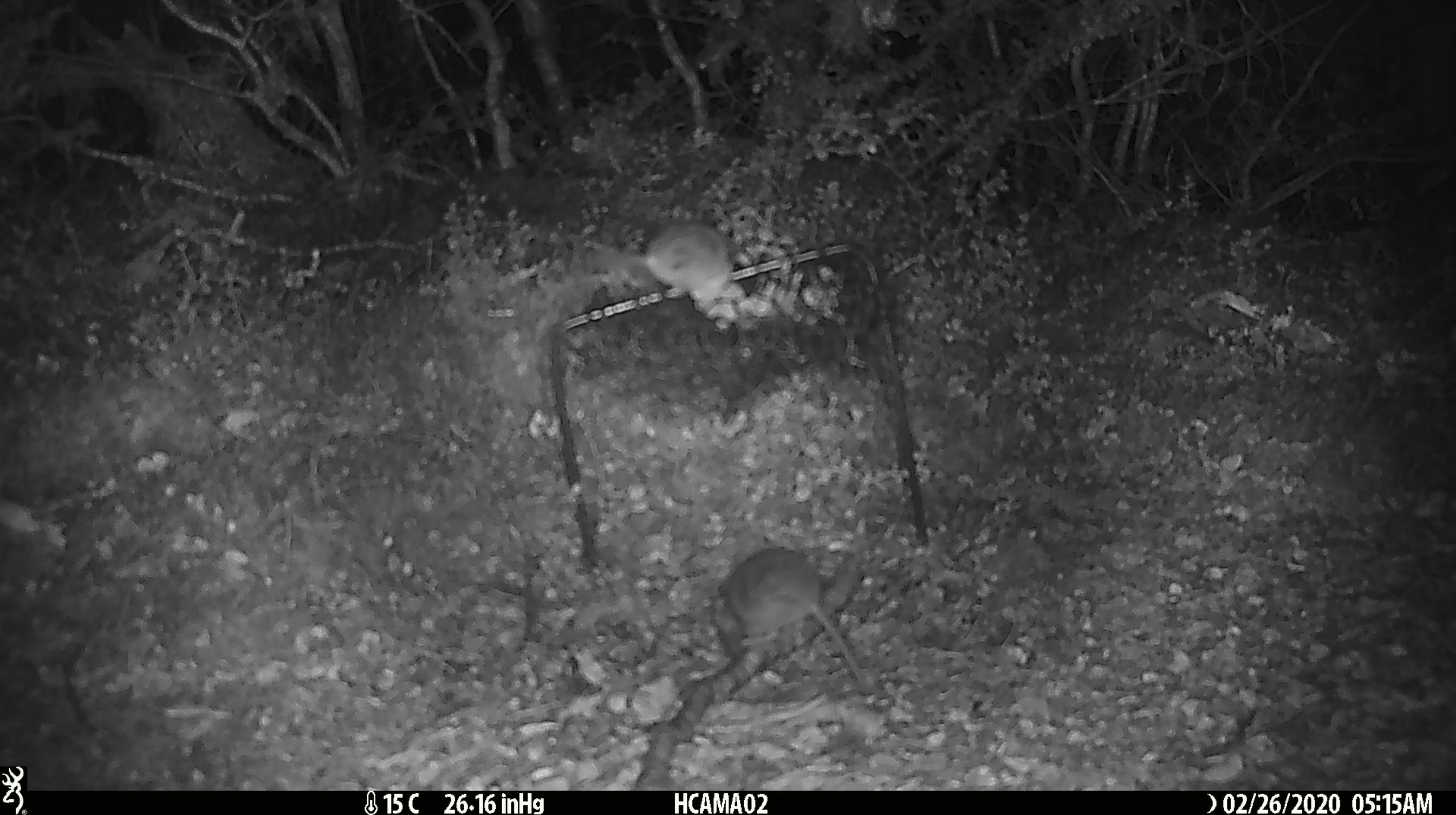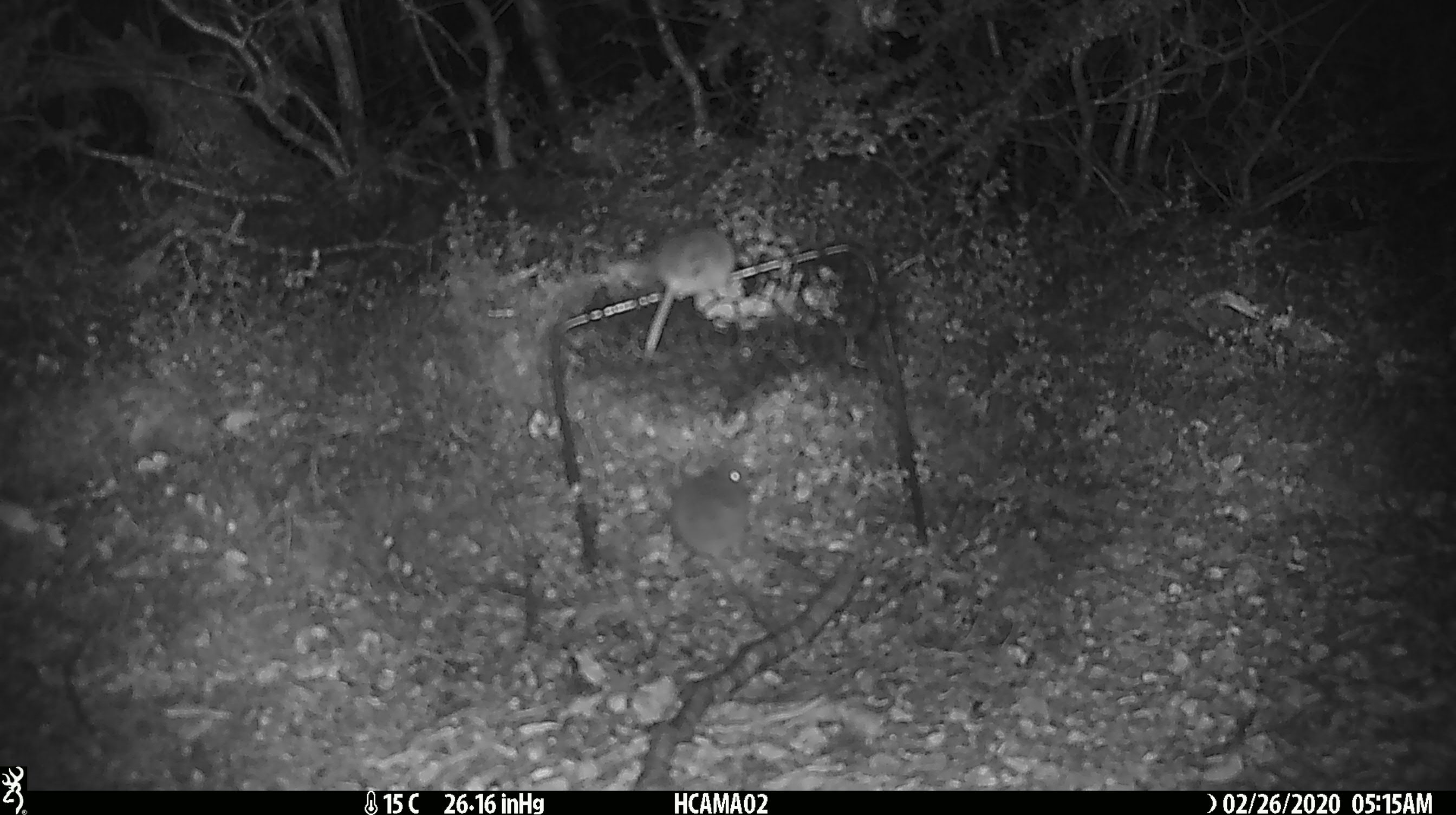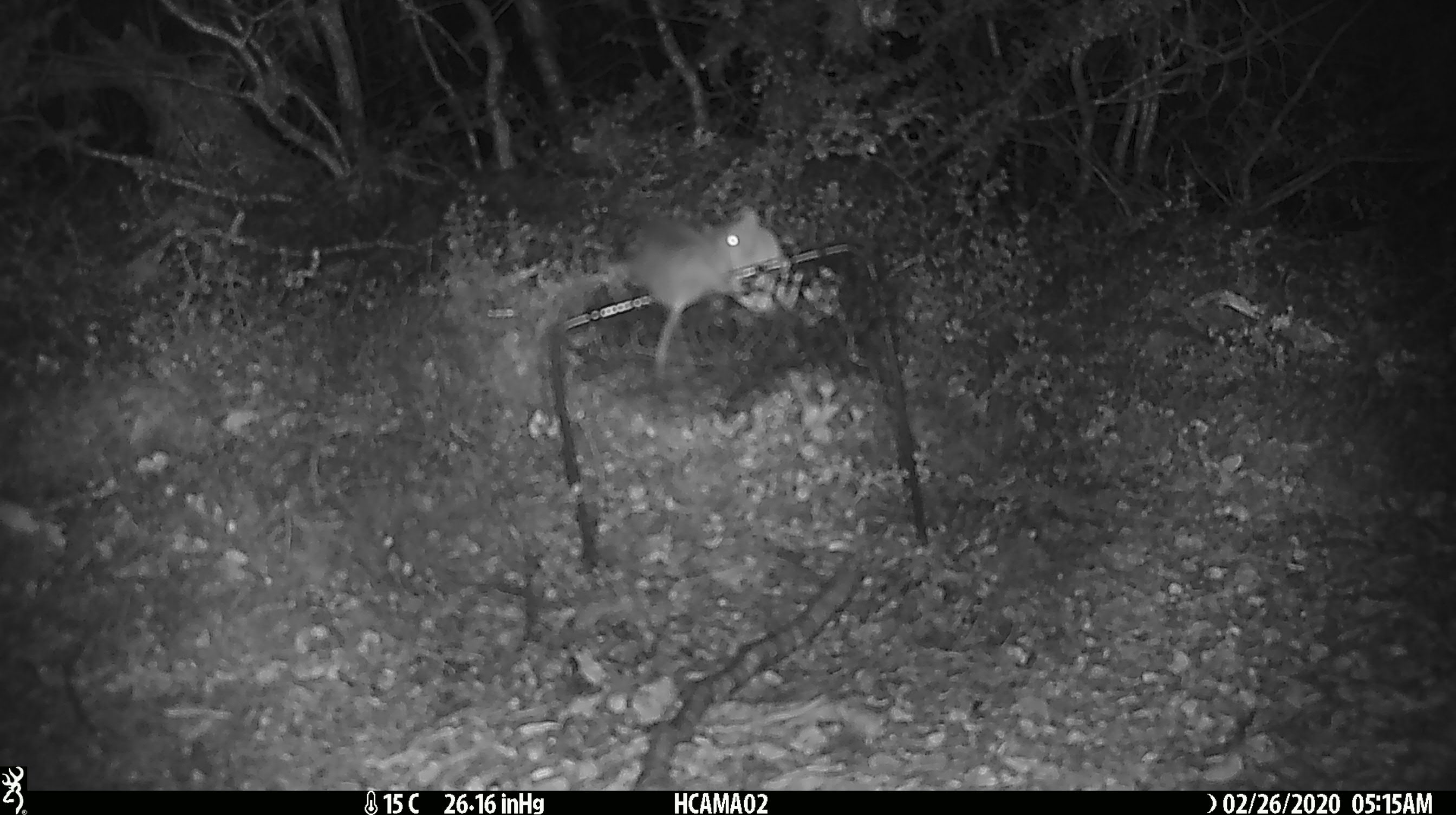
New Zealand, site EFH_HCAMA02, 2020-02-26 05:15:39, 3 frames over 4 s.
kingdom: Animalia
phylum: Chordata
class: Mammalia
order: Rodentia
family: Muridae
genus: Mus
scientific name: Mus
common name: mouse